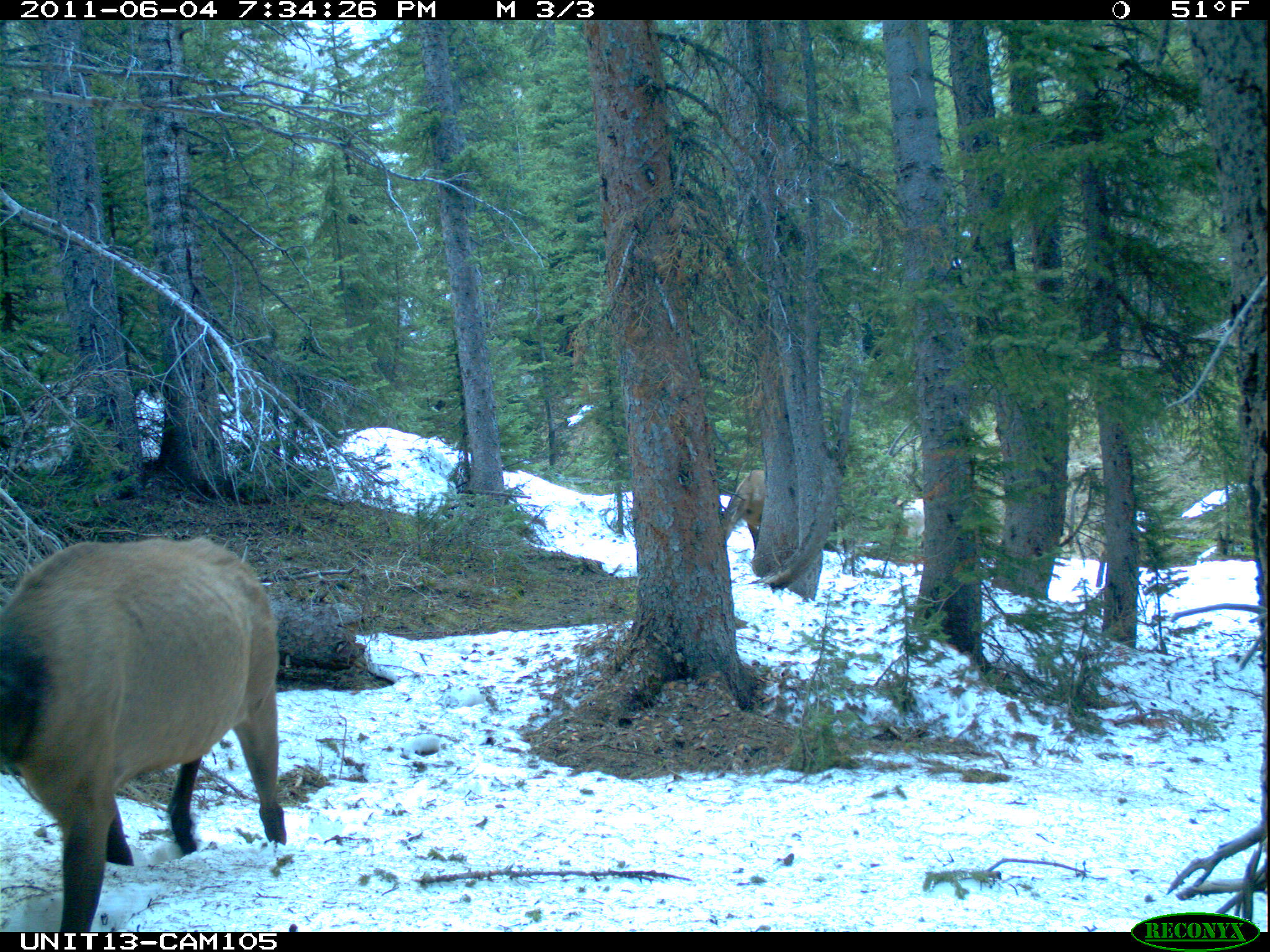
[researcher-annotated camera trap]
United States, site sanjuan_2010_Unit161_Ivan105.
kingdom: Animalia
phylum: Chordata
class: Mammalia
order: Artiodactyla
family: Cervidae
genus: Cervus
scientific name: Cervus elaphus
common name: red deer